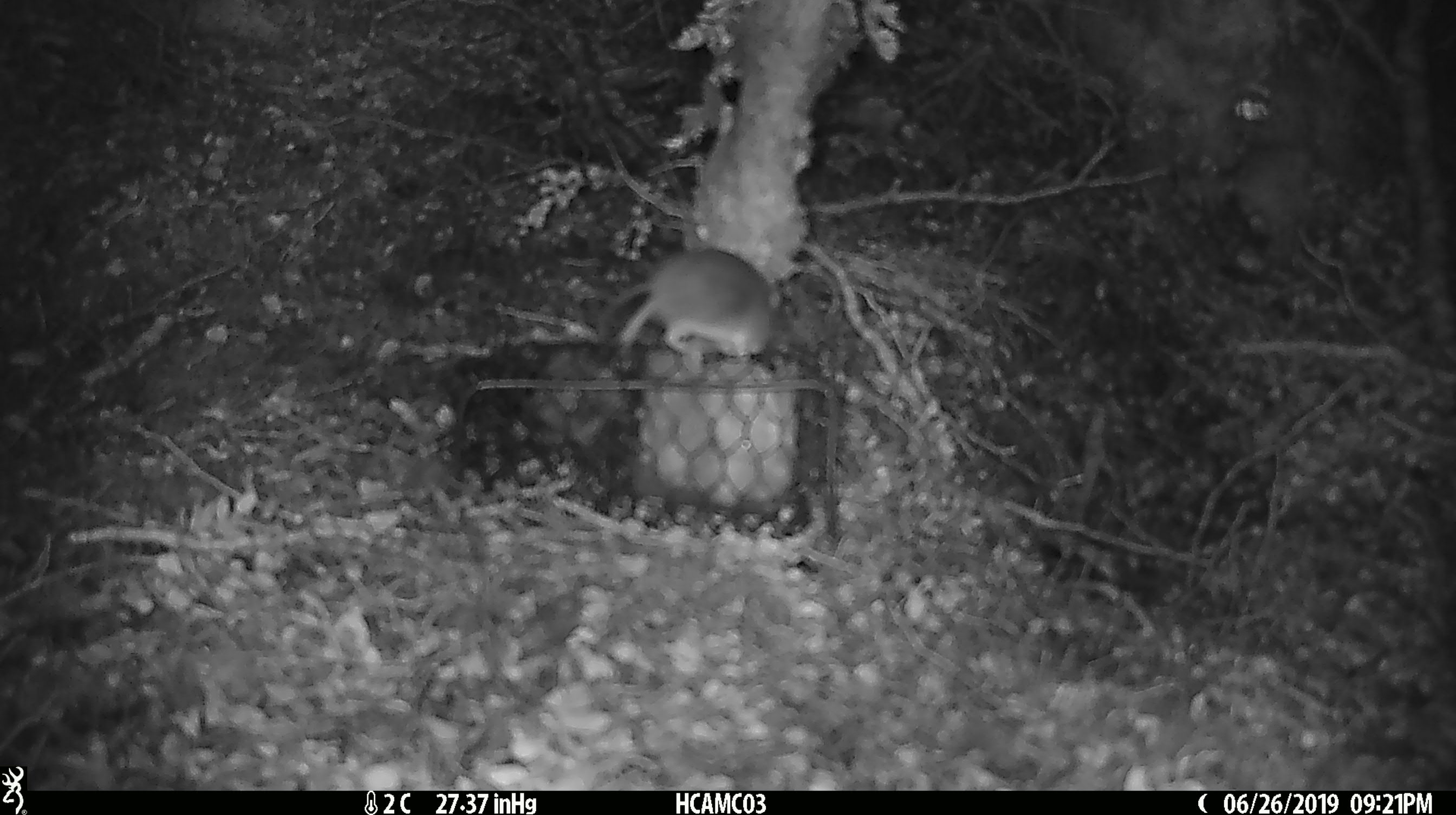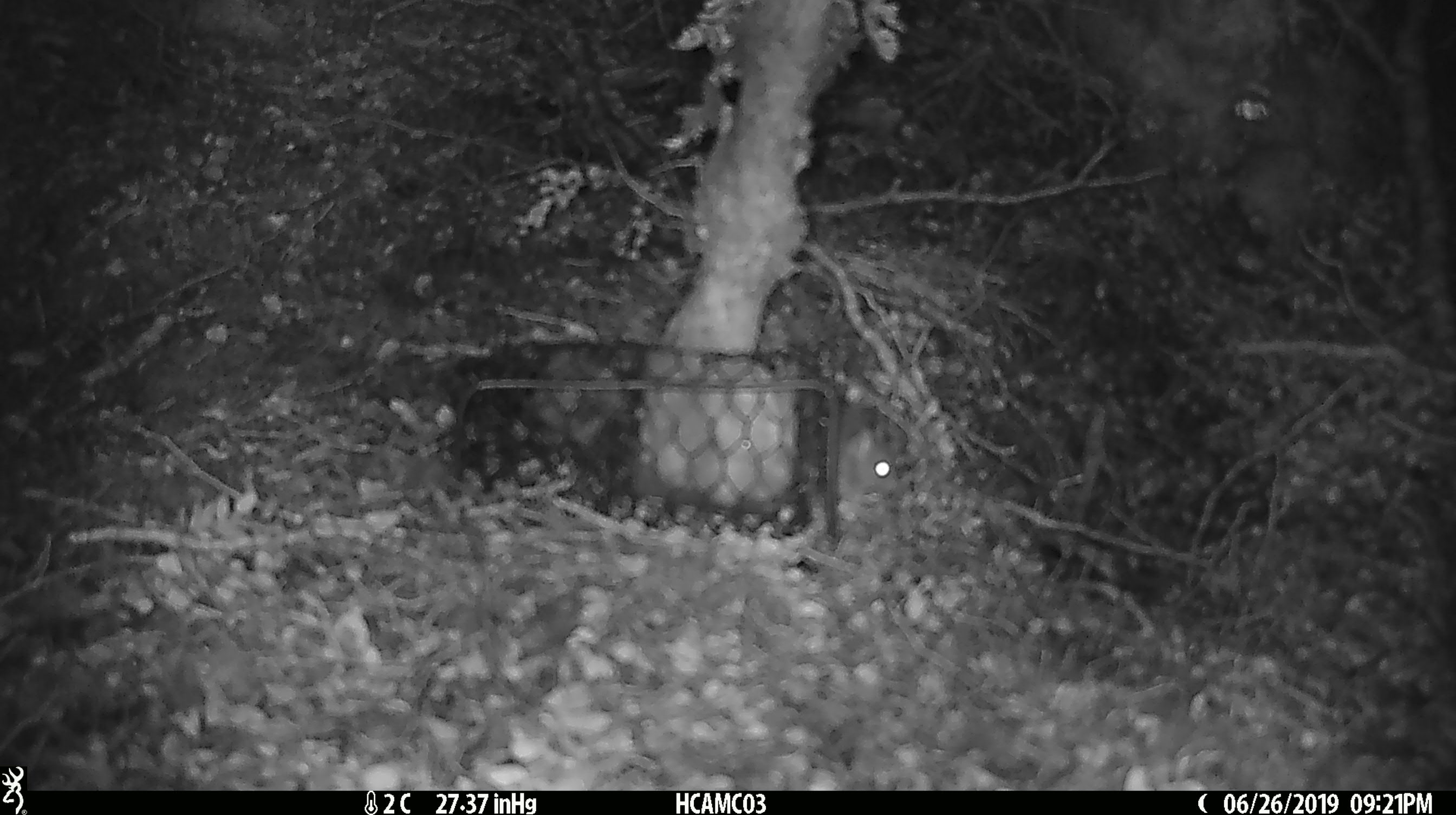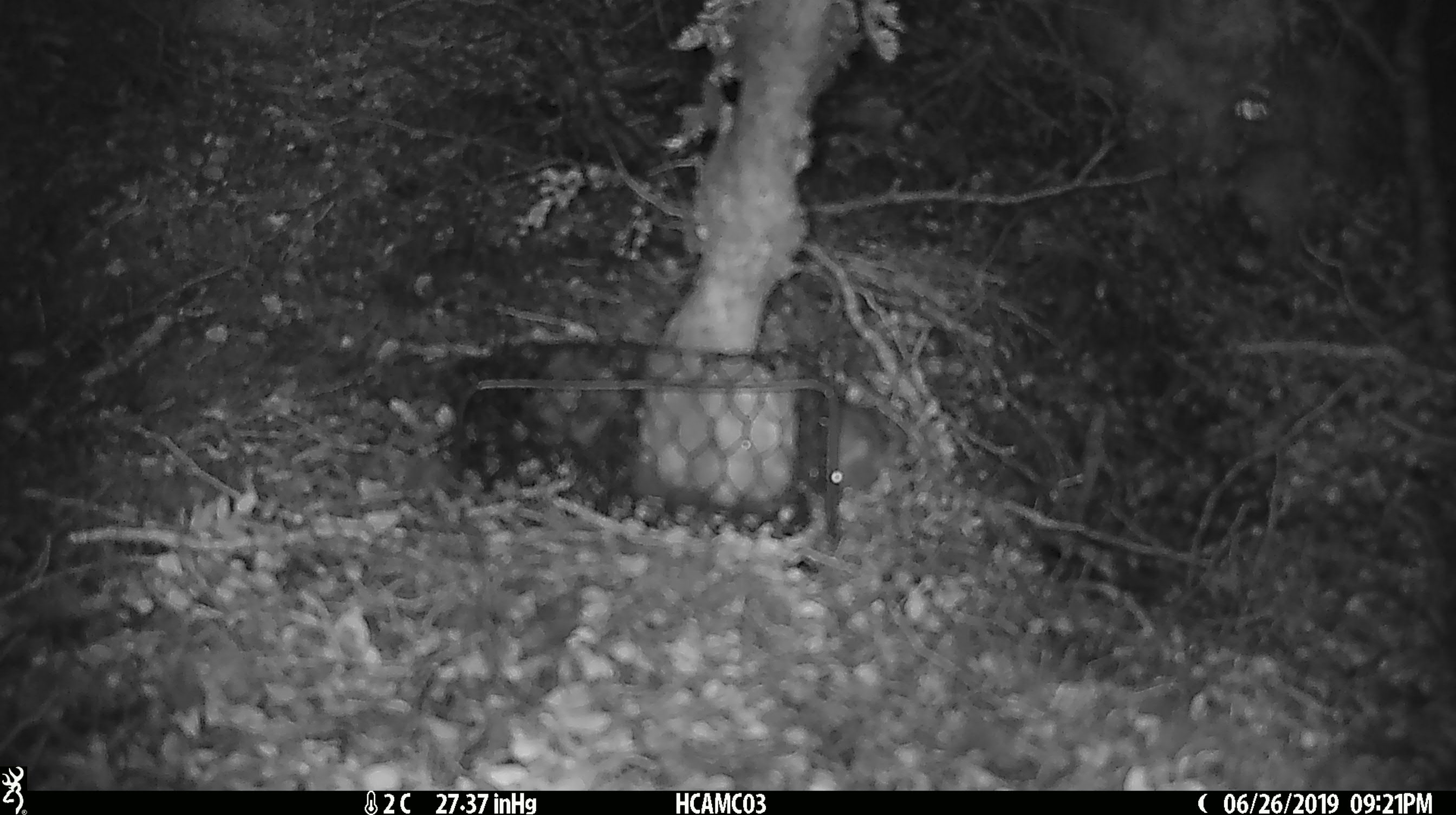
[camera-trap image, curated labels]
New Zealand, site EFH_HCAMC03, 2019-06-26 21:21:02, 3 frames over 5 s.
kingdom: Animalia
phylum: Chordata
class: Mammalia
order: Rodentia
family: Muridae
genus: Mus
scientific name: Mus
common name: mouse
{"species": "mouse (Mus)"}